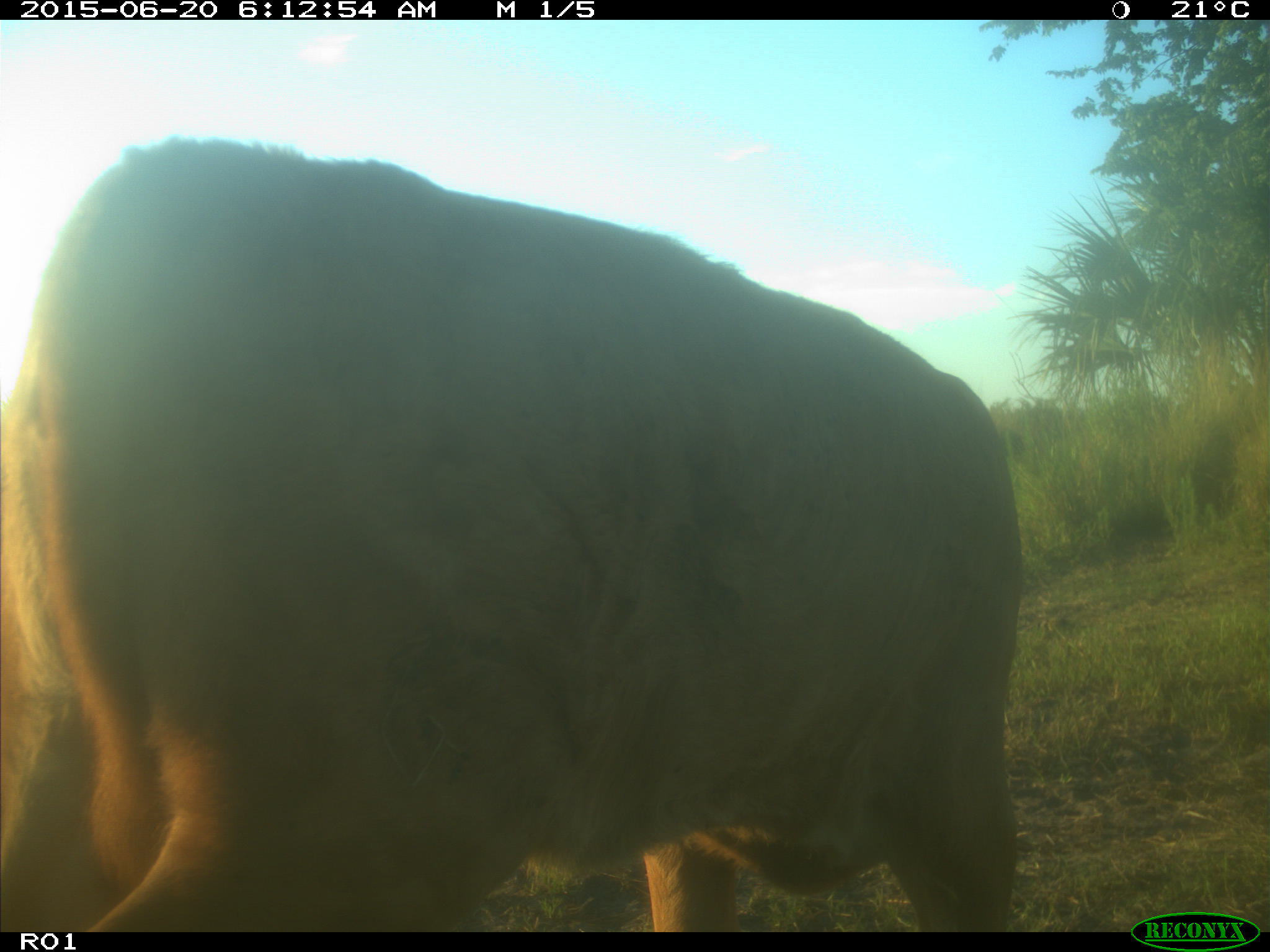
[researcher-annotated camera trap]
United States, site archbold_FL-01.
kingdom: Animalia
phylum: Chordata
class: Mammalia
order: Artiodactyla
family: Bovidae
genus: Bos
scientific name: Bos taurus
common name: domestic cow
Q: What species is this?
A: Bos taurus (domestic cow).